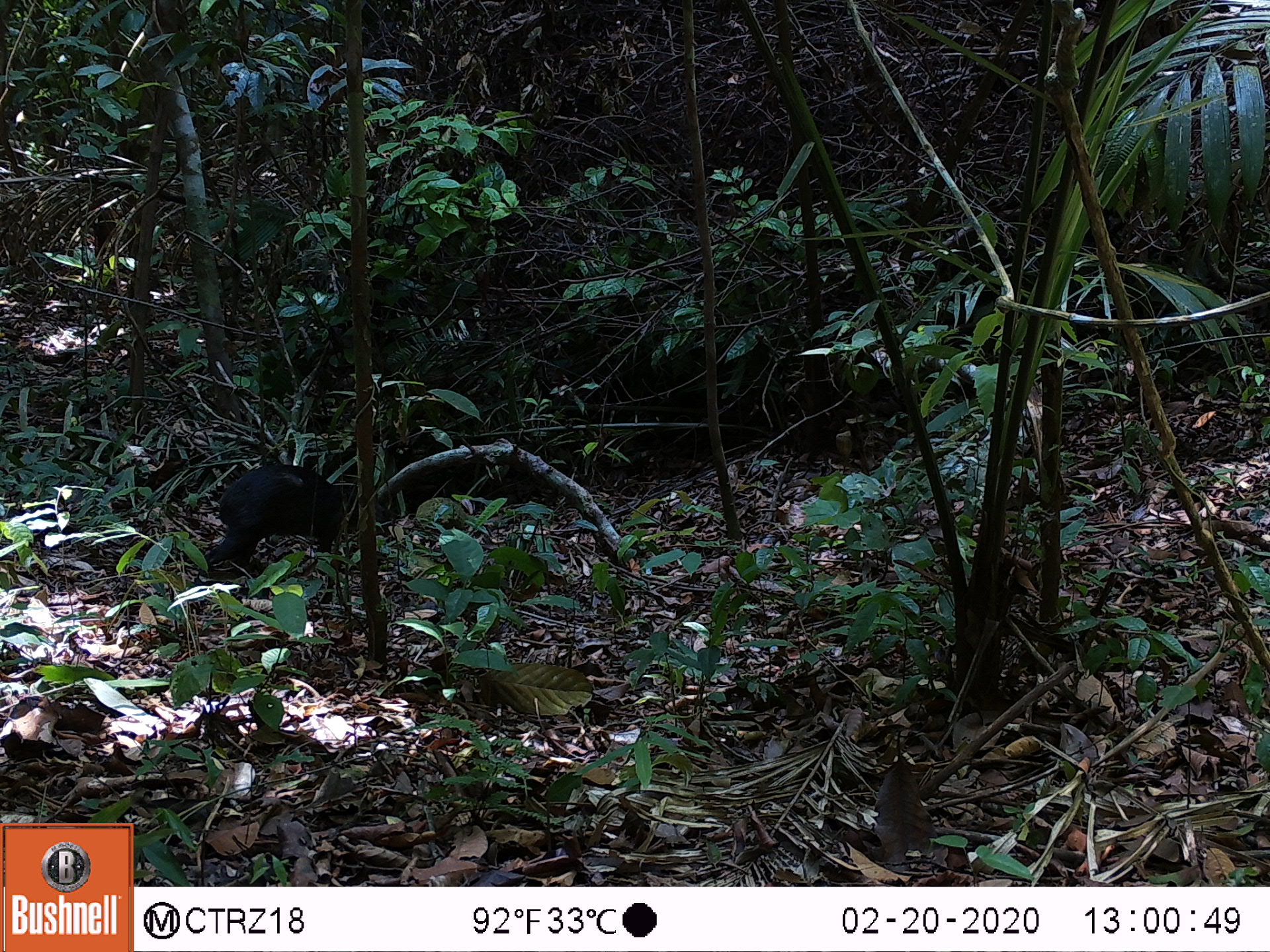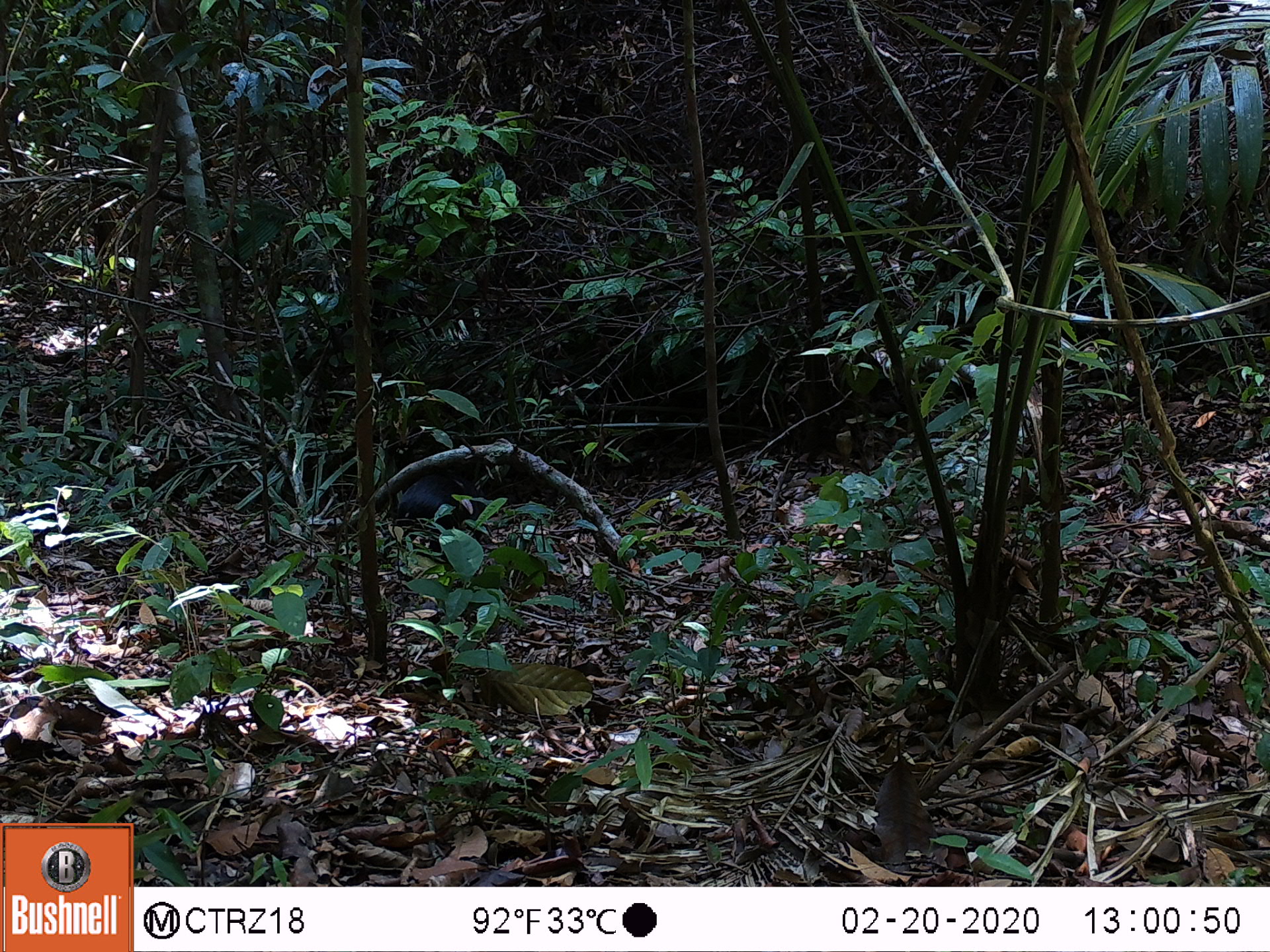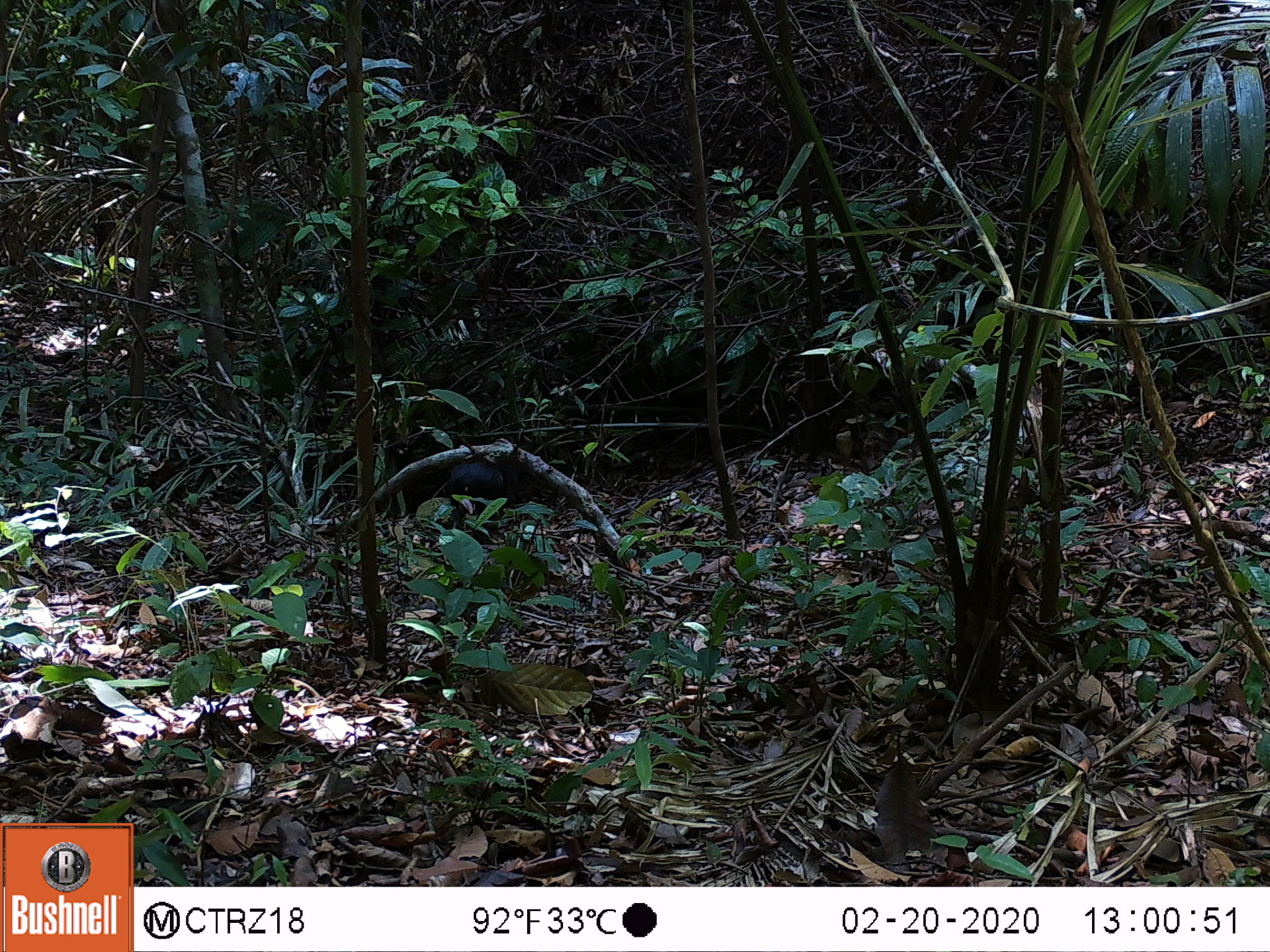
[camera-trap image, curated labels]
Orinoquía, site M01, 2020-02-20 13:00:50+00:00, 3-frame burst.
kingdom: Animalia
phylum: Chordata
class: Mammalia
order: Rodentia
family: Dasyproctidae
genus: Dasyprocta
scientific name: Dasyprocta fuliginosa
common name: black agouti